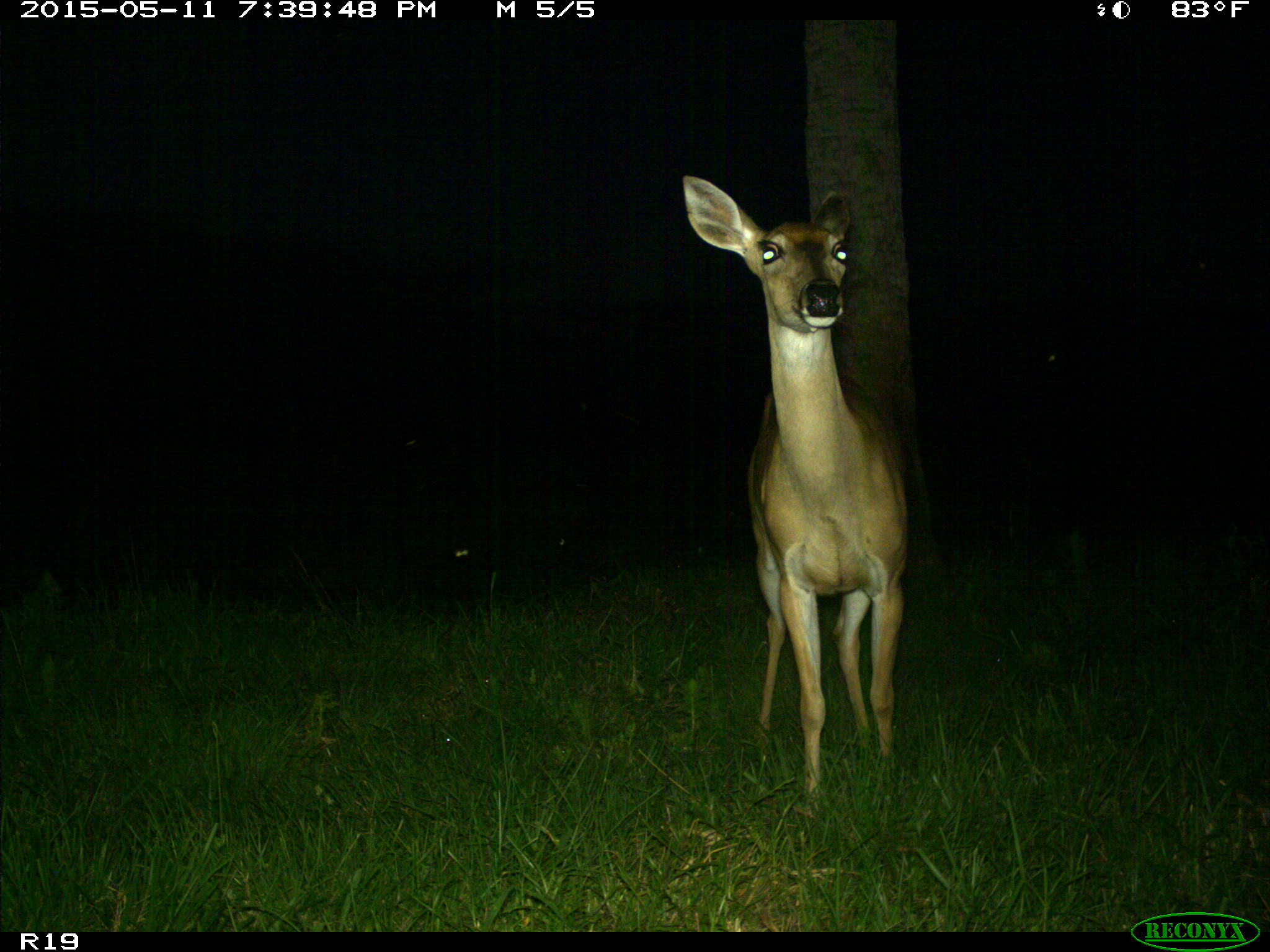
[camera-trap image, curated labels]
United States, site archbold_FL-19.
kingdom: Animalia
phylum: Chordata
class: Mammalia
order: Artiodactyla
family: Cervidae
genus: Odocoileus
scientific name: Odocoileus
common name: deer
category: unidentified deer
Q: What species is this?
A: Unidentified deer (deer) (Odocoileus).